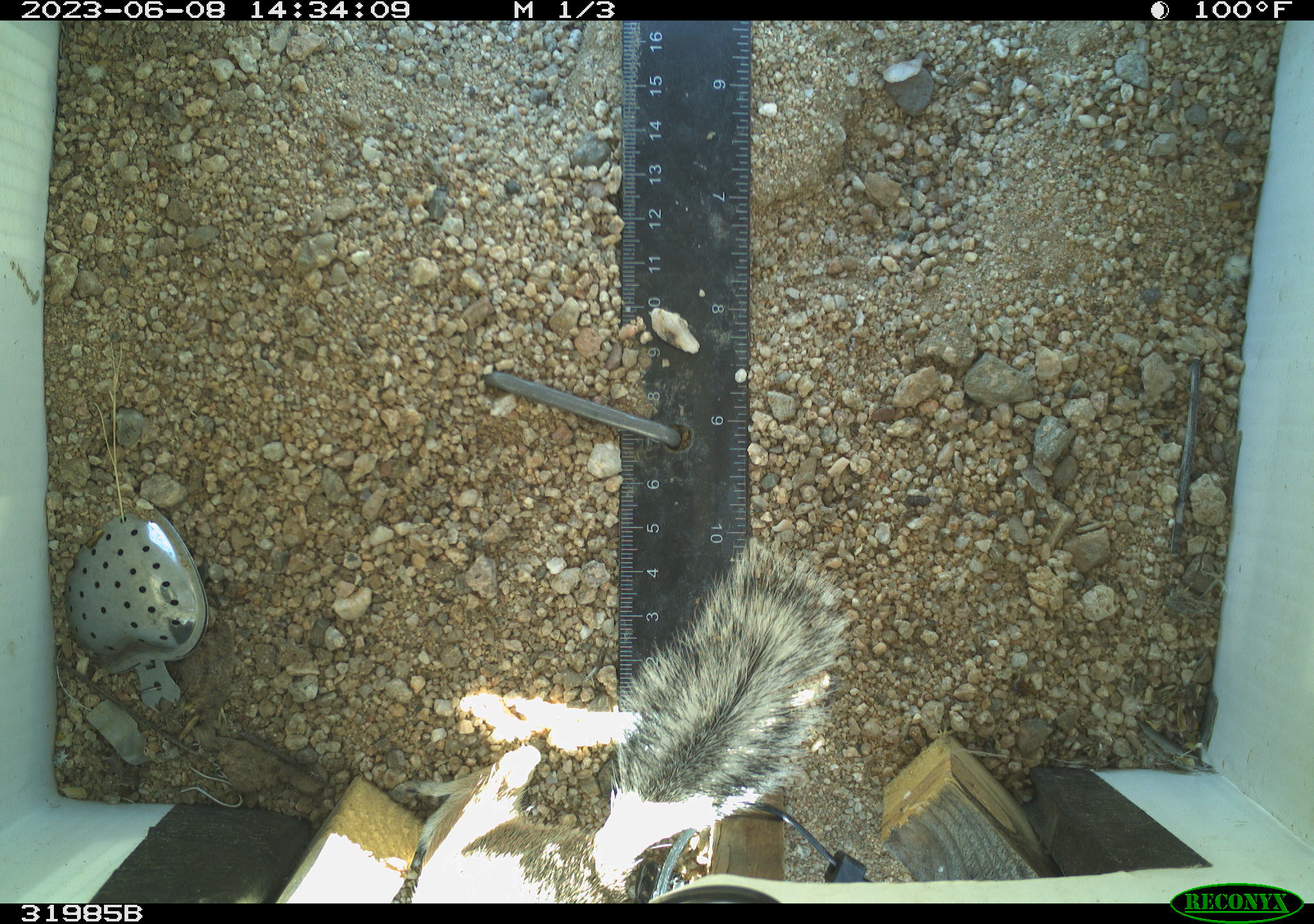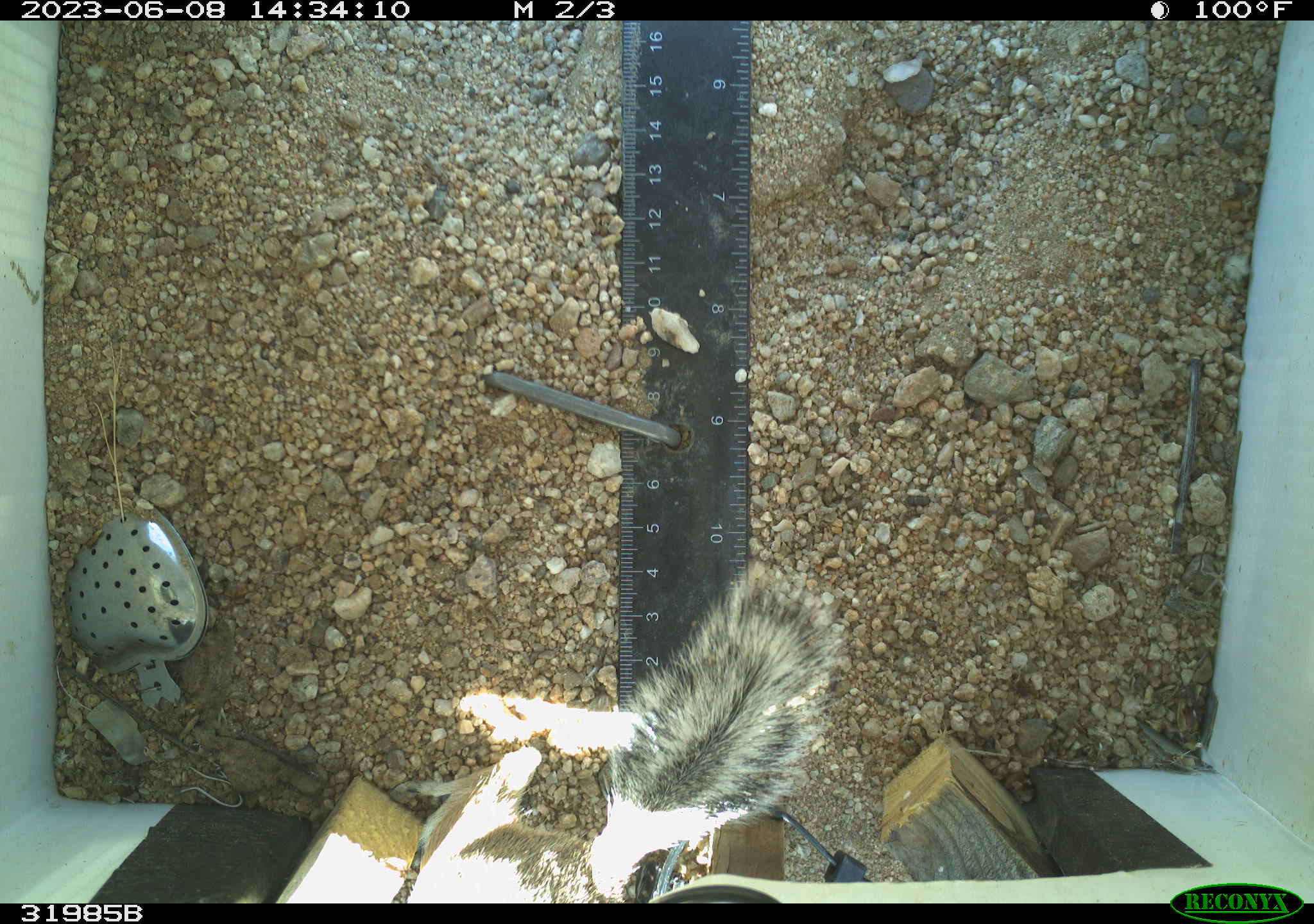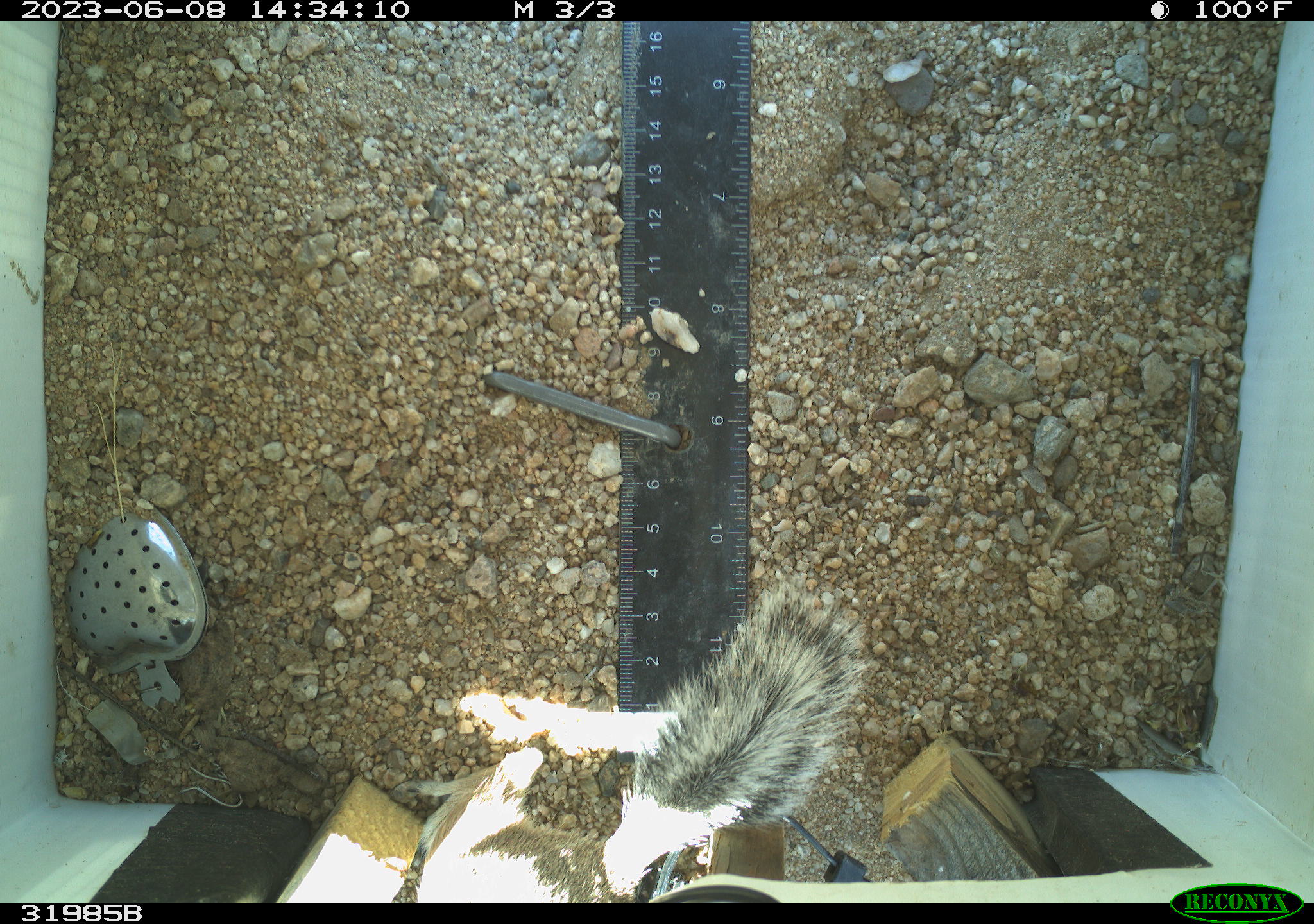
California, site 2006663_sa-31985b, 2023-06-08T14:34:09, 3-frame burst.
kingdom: Animalia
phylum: Chordata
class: Mammalia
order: Rodentia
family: Sciuridae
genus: Ammospermophilus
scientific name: Ammospermophilus leucurus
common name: white-tailed antelope squirrel